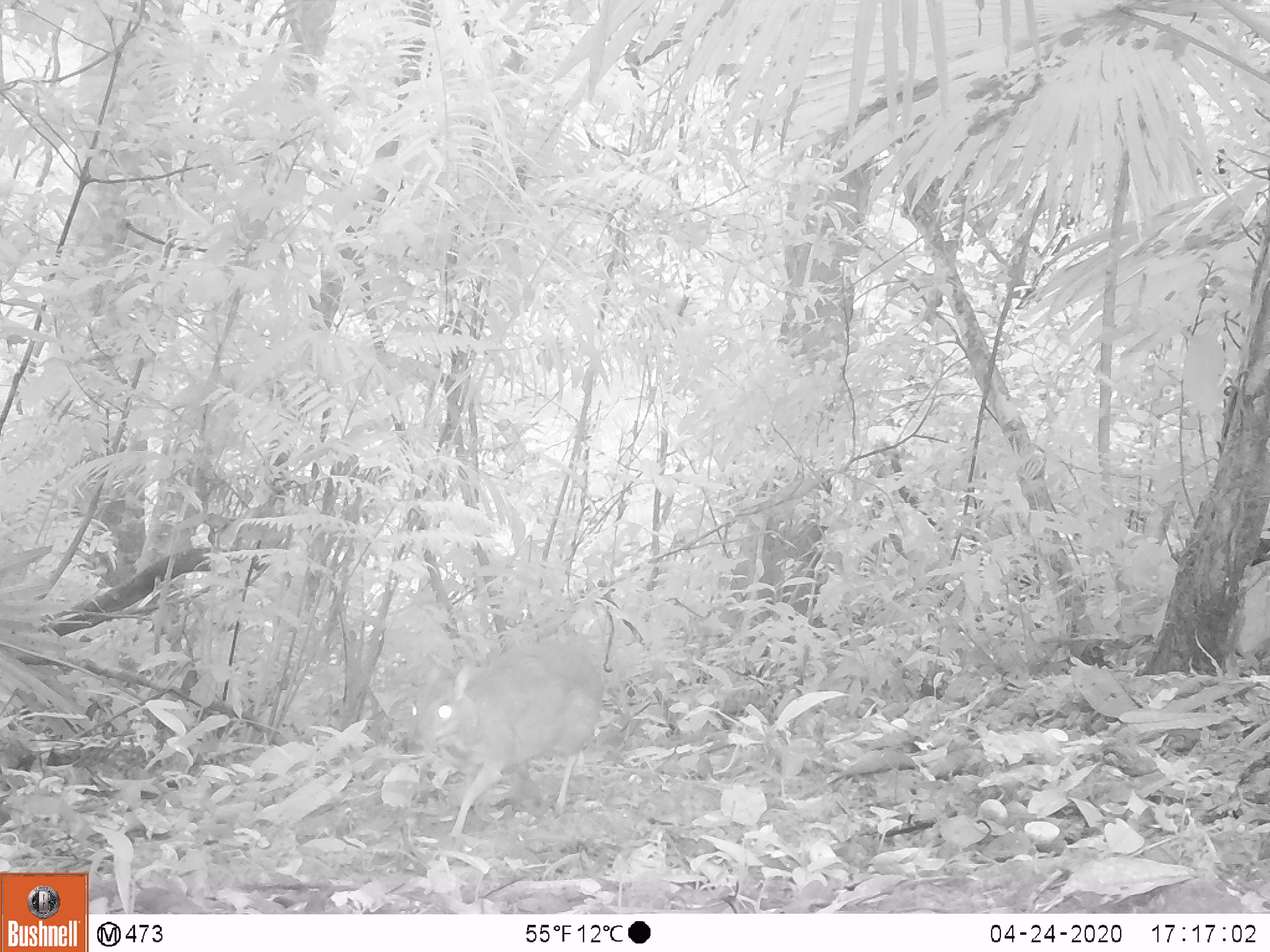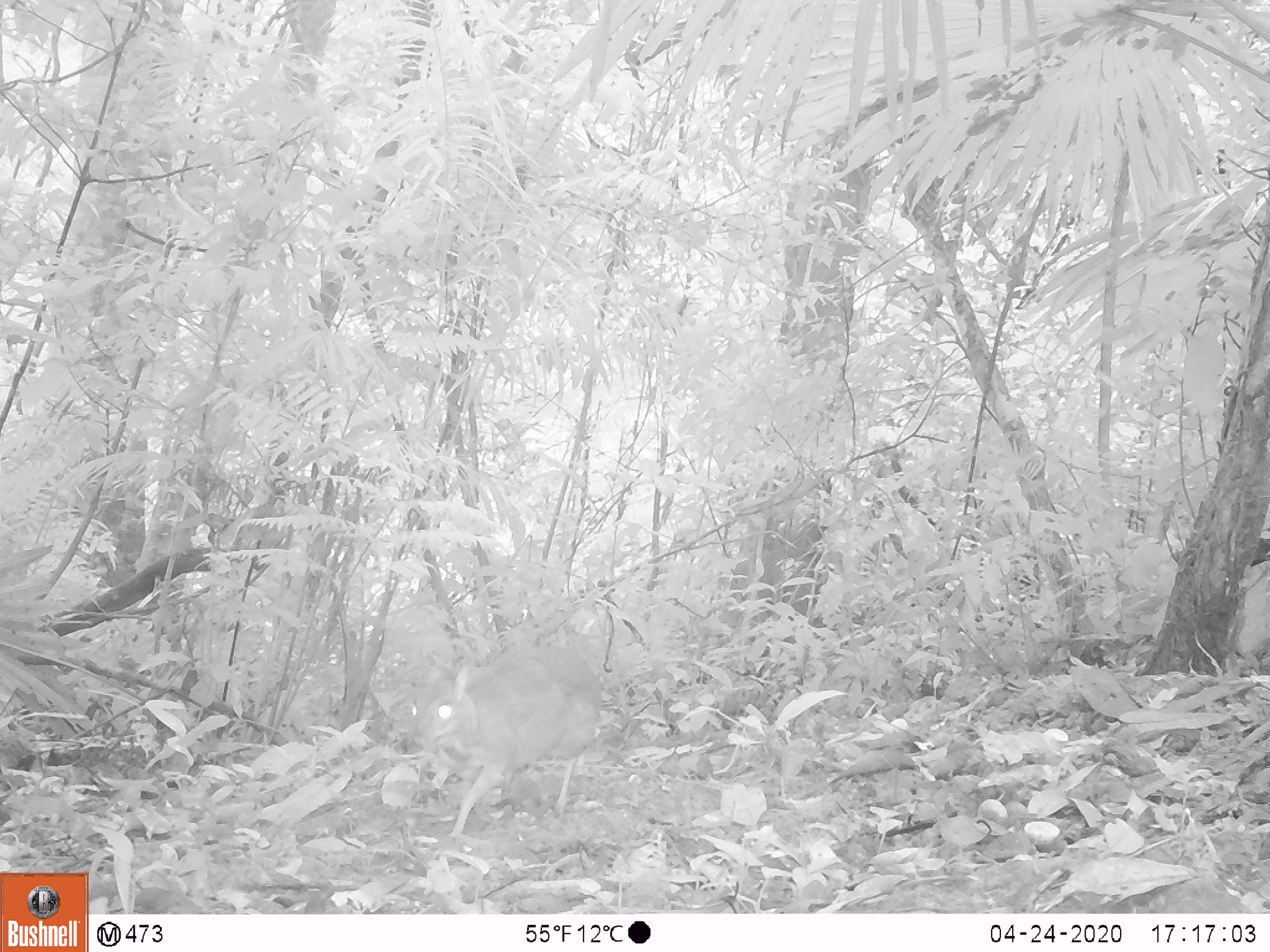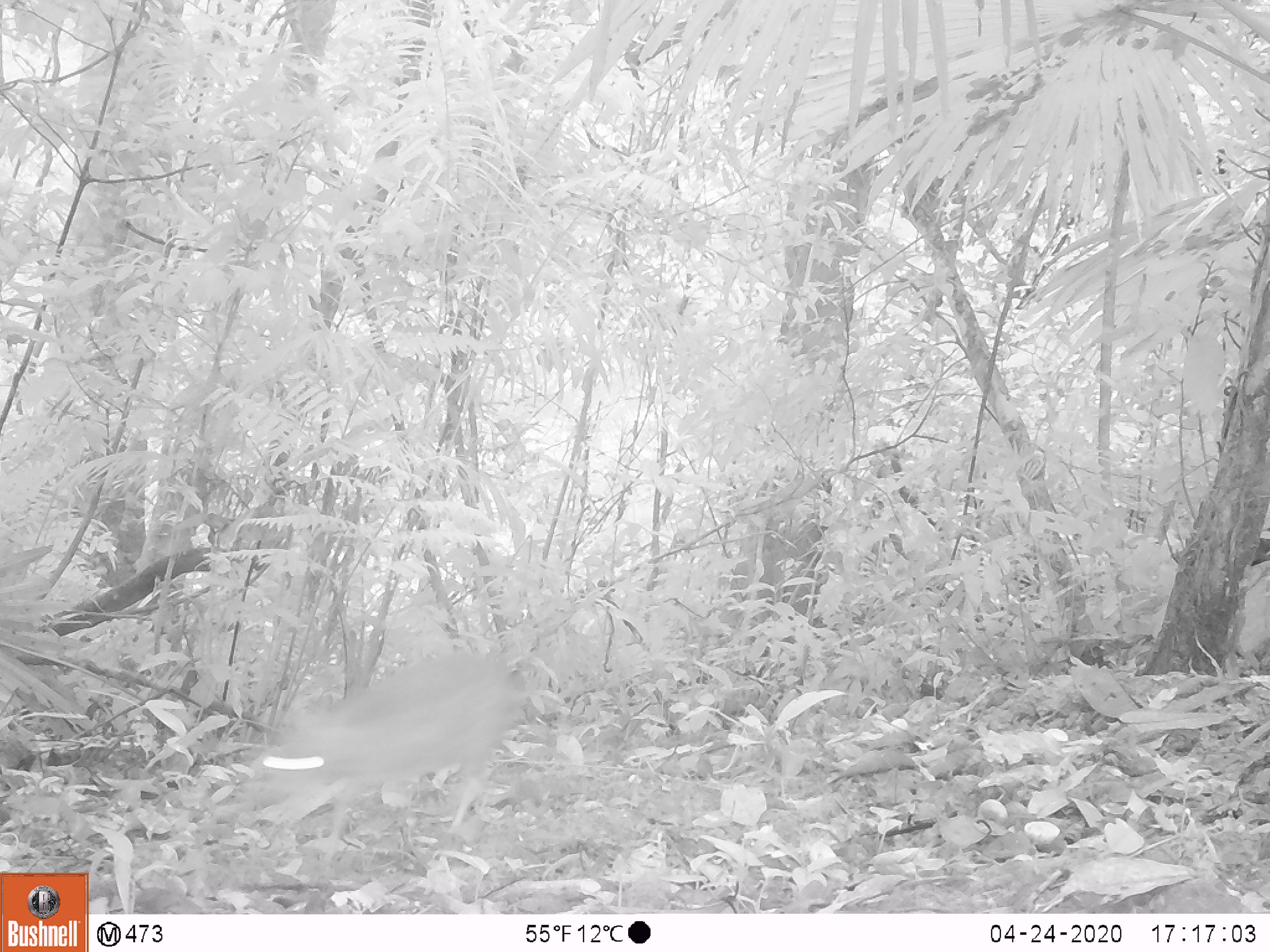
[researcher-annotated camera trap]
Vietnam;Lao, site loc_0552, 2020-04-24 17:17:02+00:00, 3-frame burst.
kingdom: Animalia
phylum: Chordata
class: Mammalia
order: Artiodactyla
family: Tragulidae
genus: Moschiola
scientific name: Moschiola meminna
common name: chevrotain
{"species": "chevrotain (Moschiola meminna)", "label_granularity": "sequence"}